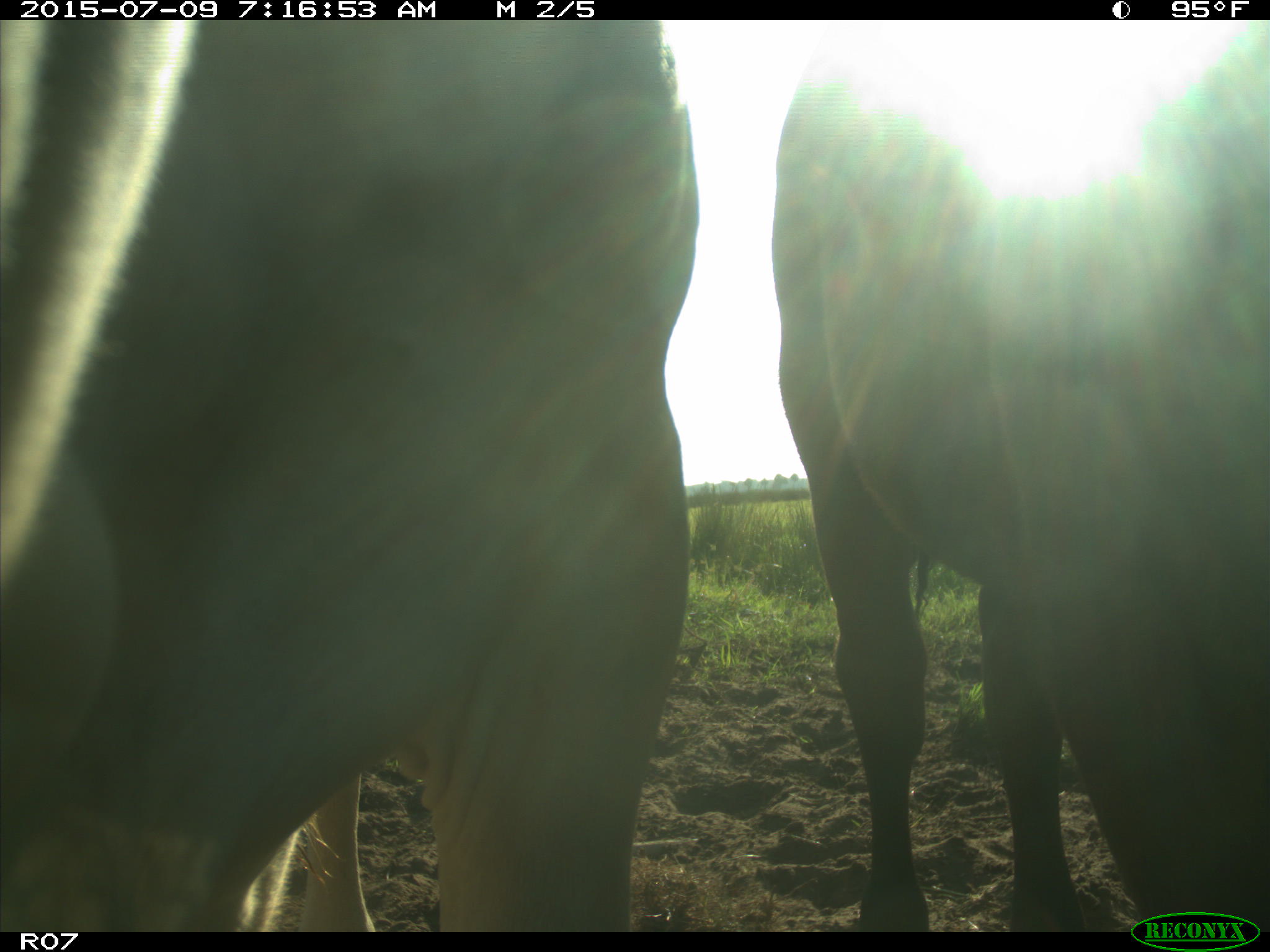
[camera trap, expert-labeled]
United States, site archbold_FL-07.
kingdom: Animalia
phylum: Chordata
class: Mammalia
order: Artiodactyla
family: Bovidae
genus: Bos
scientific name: Bos taurus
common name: domestic cow